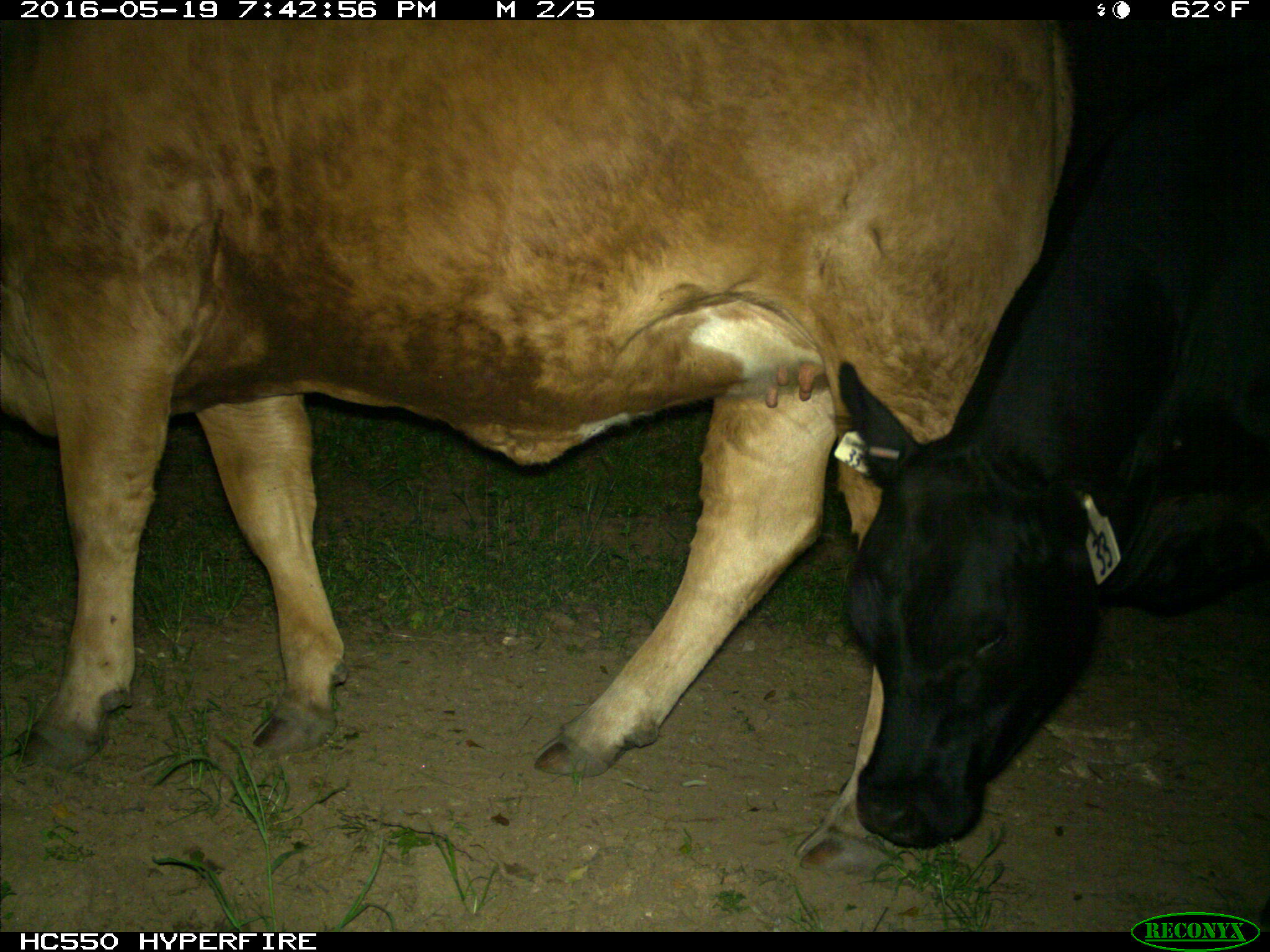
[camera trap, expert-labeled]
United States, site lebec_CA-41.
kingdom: Animalia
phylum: Chordata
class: Mammalia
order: Artiodactyla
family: Bovidae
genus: Bos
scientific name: Bos taurus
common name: domestic cow